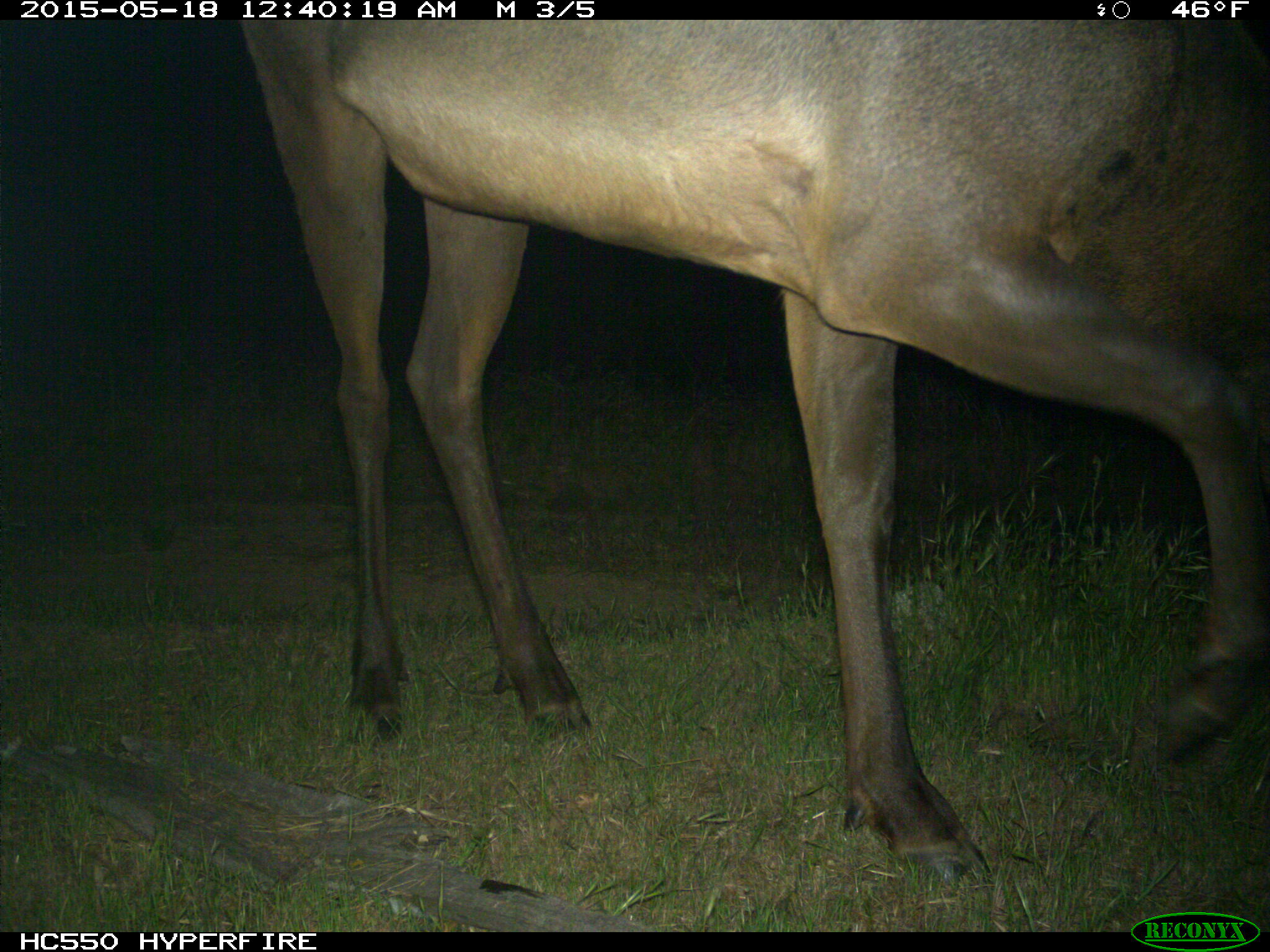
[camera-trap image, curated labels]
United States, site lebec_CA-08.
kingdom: Animalia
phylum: Chordata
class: Mammalia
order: Artiodactyla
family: Cervidae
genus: Cervus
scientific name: Cervus canadensis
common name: elk